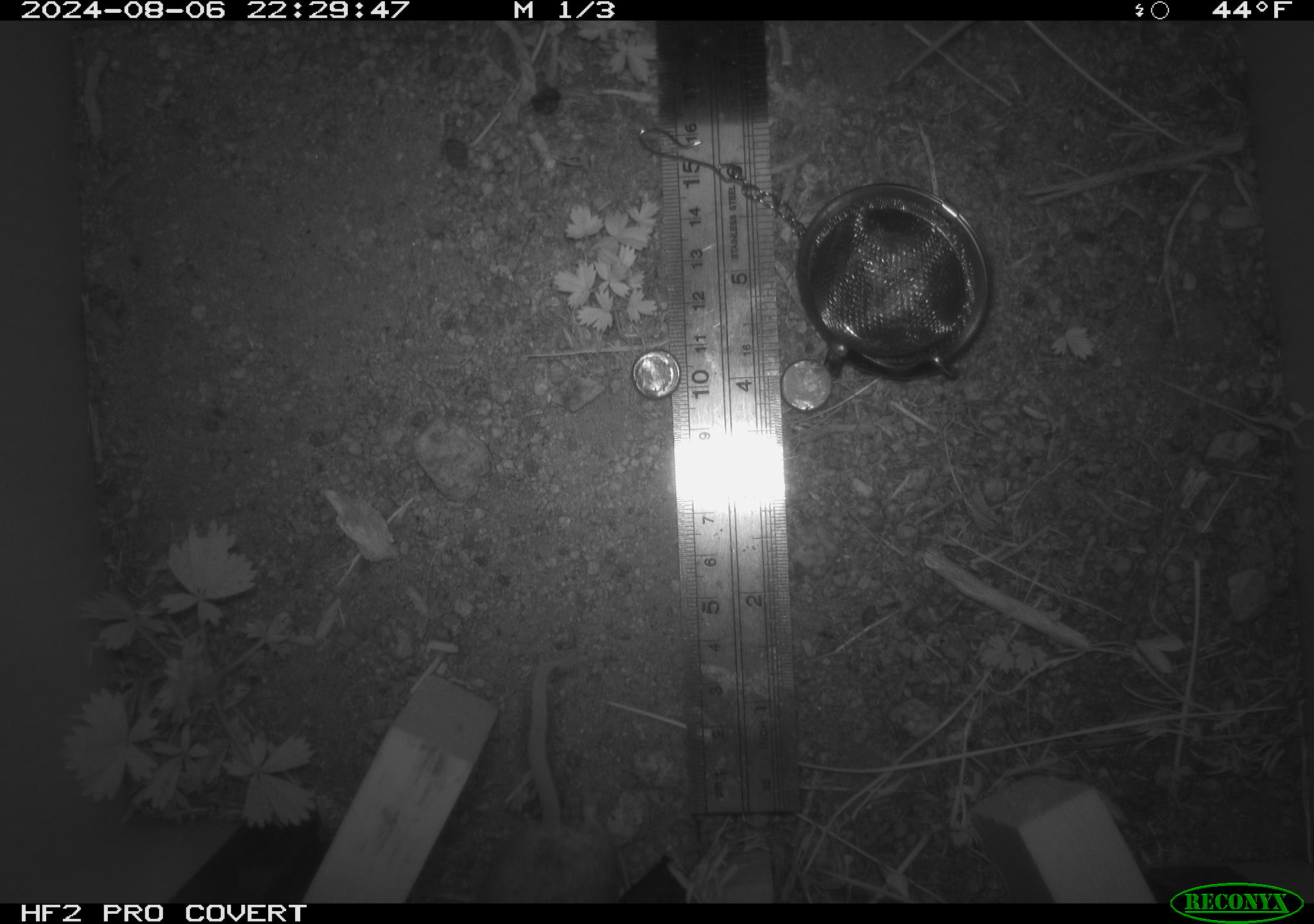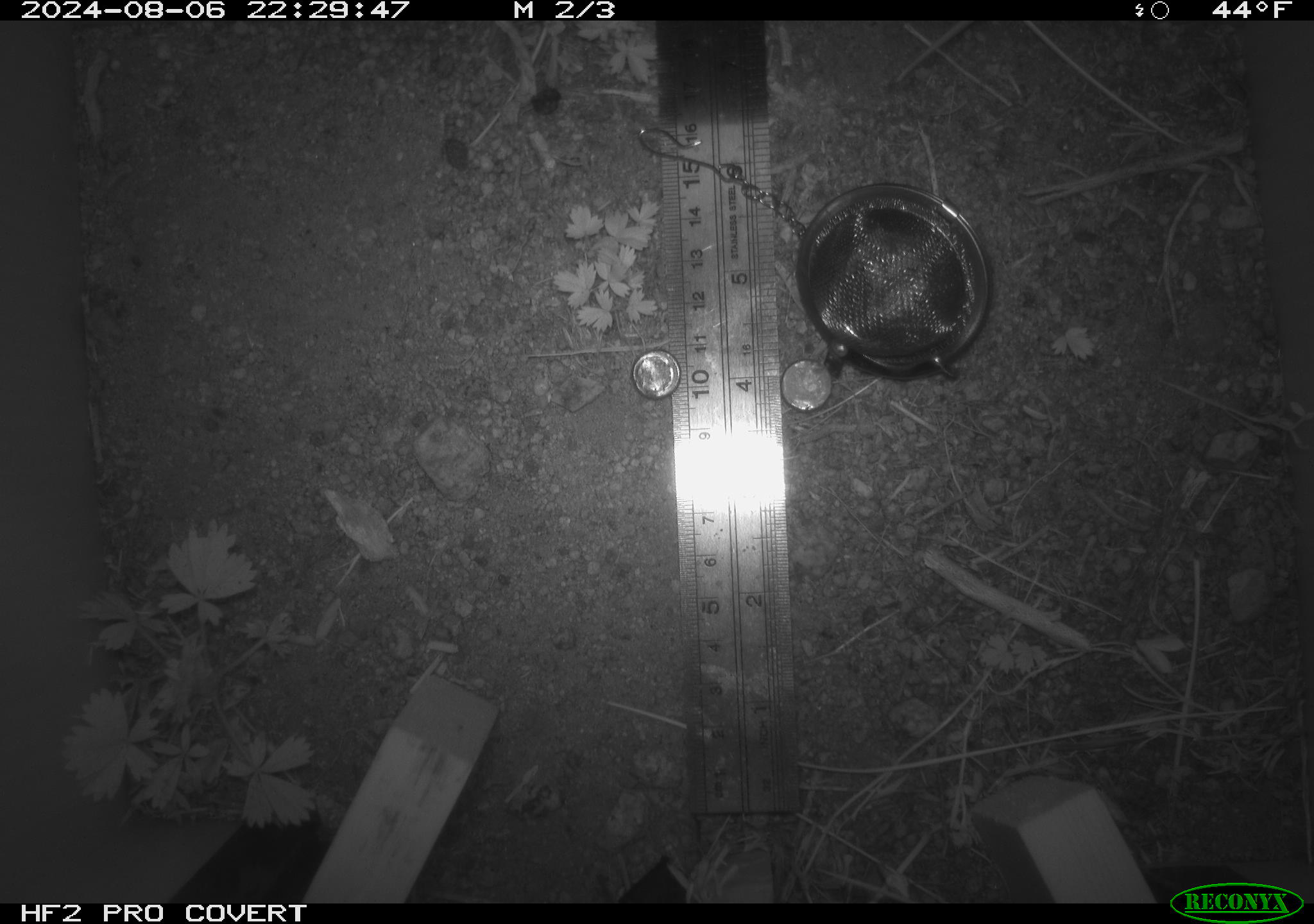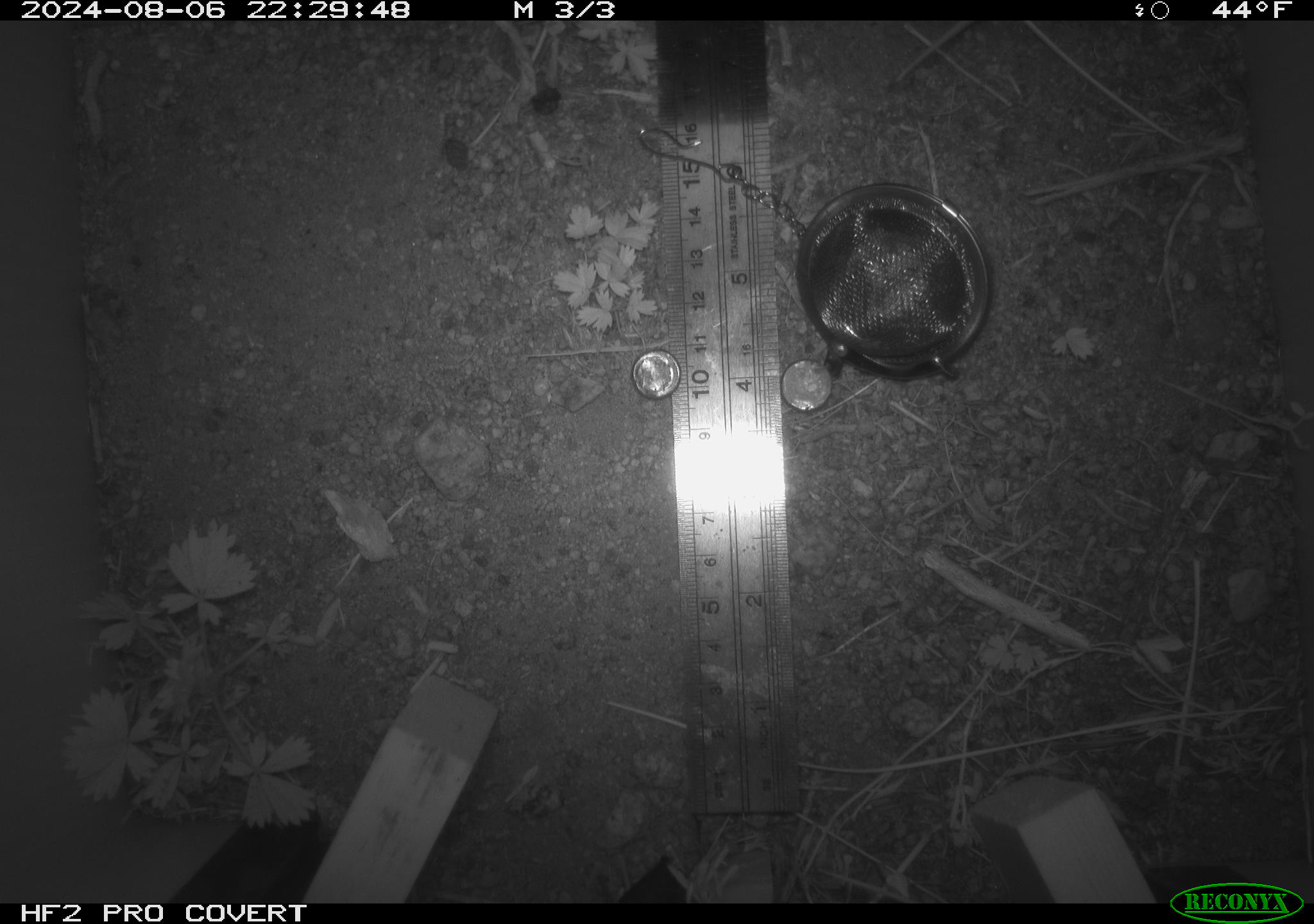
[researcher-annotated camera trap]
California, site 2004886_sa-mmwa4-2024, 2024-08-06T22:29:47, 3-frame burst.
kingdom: Animalia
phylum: Chordata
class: Mammalia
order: Rodentia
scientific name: Rodentia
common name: mouse species